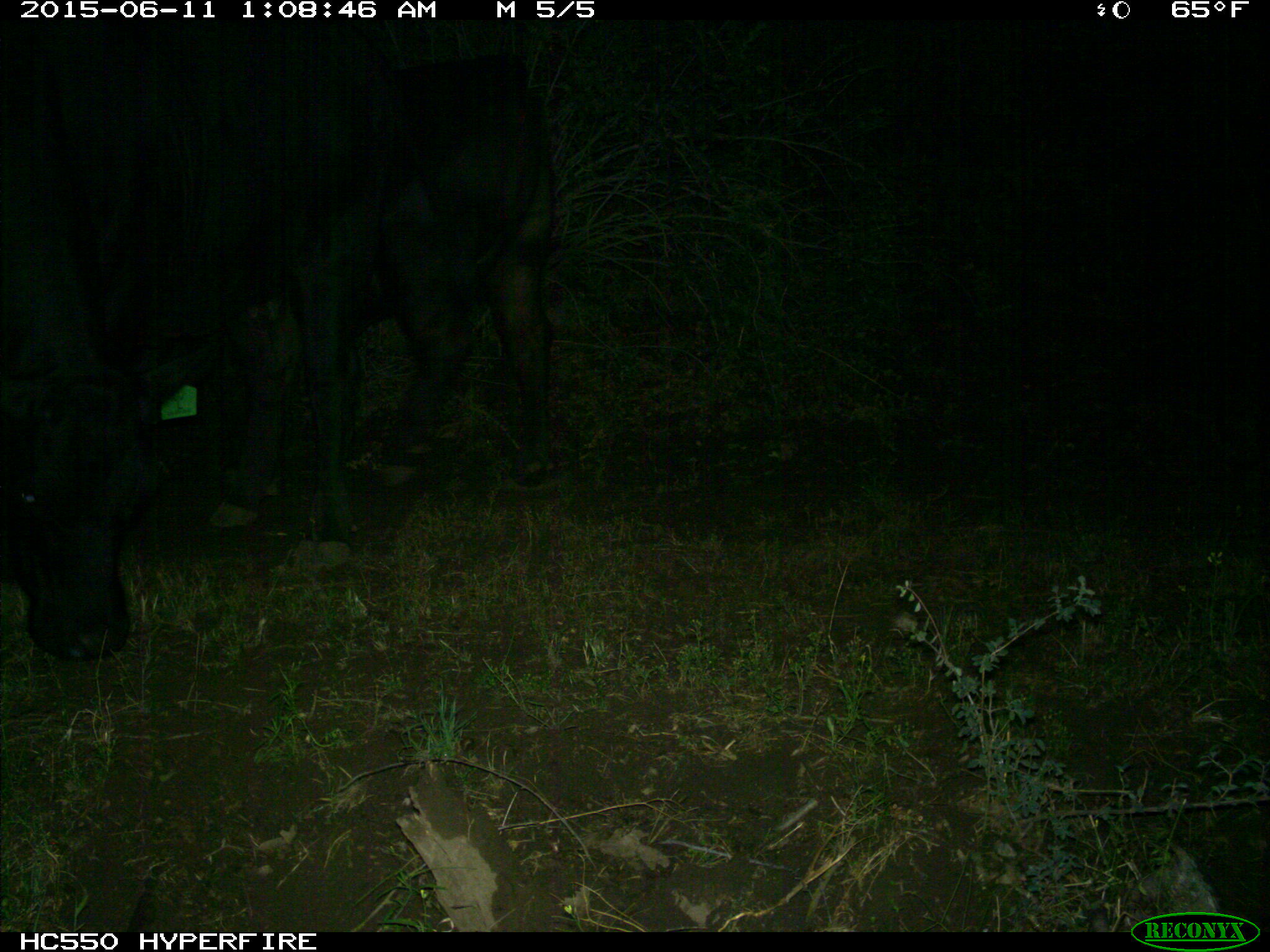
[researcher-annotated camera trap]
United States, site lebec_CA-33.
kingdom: Animalia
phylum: Chordata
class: Mammalia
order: Artiodactyla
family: Bovidae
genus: Bos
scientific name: Bos taurus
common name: domestic cow